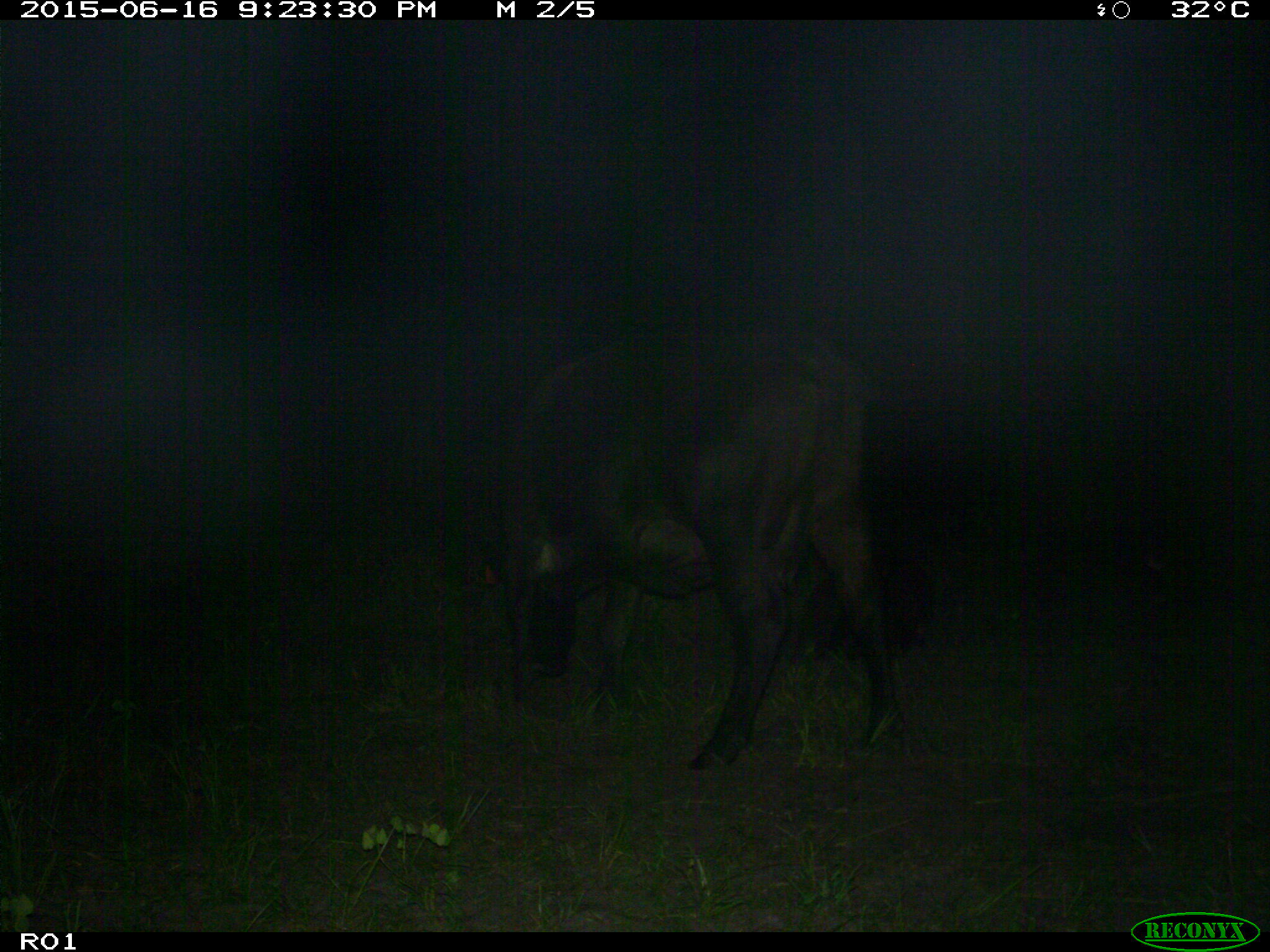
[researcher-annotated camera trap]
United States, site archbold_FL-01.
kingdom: Animalia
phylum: Chordata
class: Mammalia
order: Artiodactyla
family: Bovidae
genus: Bos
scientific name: Bos taurus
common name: domestic cow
Bos taurus (domestic cow).